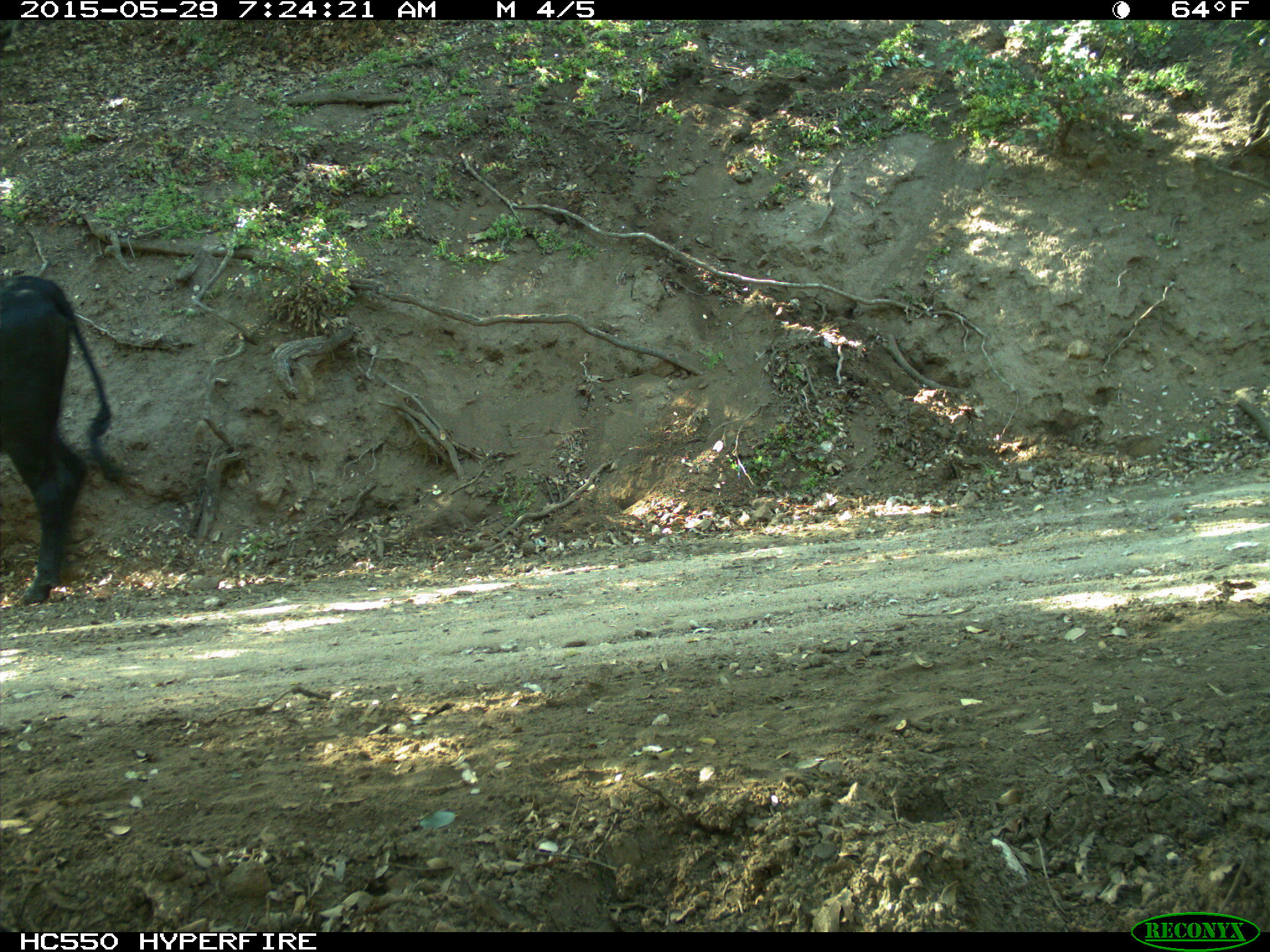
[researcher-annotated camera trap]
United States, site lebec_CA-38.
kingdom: Animalia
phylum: Chordata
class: Mammalia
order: Artiodactyla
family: Bovidae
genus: Bos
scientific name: Bos taurus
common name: domestic cow